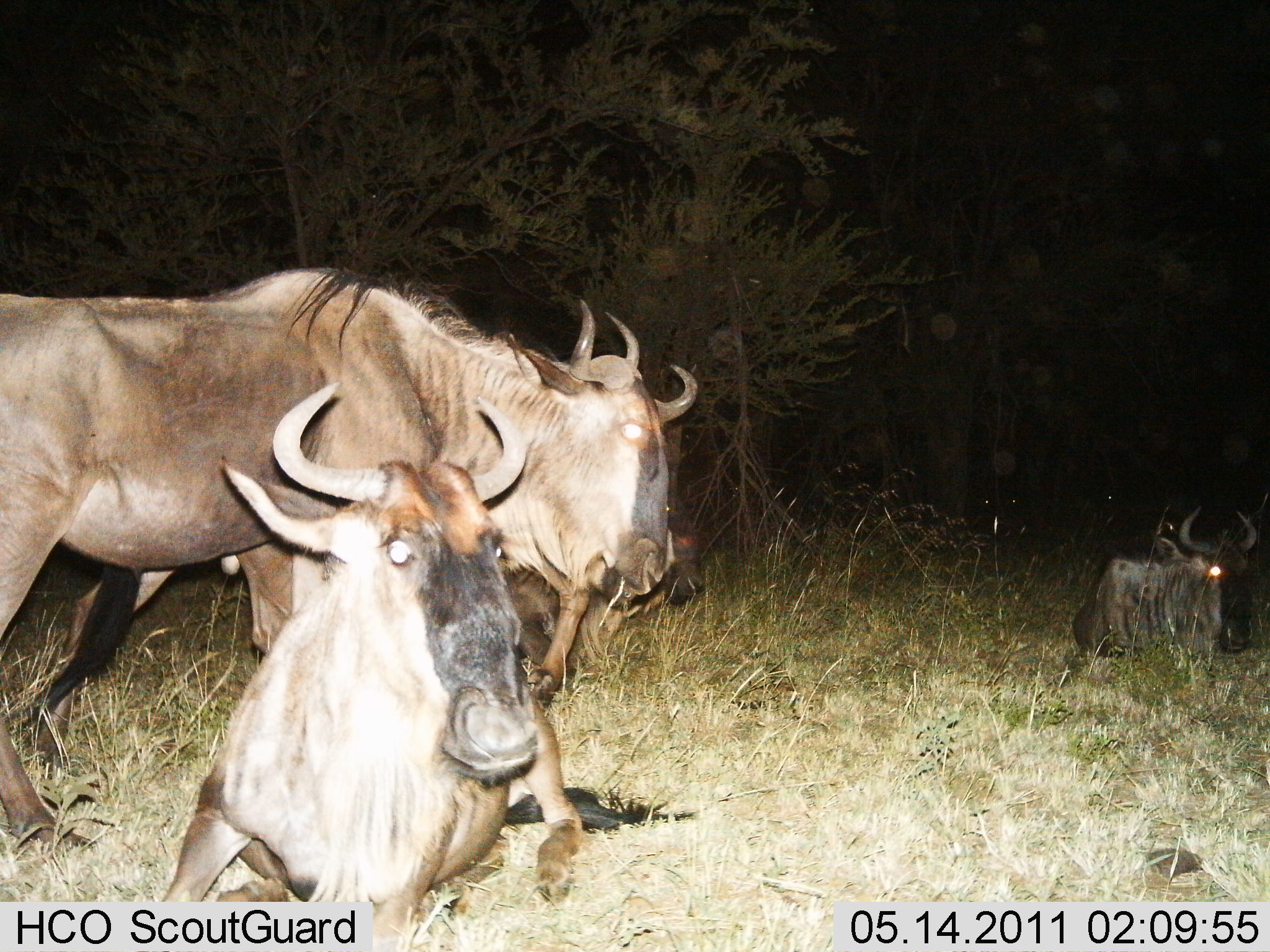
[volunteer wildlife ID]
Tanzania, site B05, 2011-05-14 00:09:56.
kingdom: Animalia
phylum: Chordata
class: Mammalia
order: Artiodactyla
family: Bovidae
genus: Connochaetes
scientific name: Connochaetes taurinus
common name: blue wildebeest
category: wildebeest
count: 4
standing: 60%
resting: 90%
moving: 30%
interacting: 20%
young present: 0%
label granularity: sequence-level